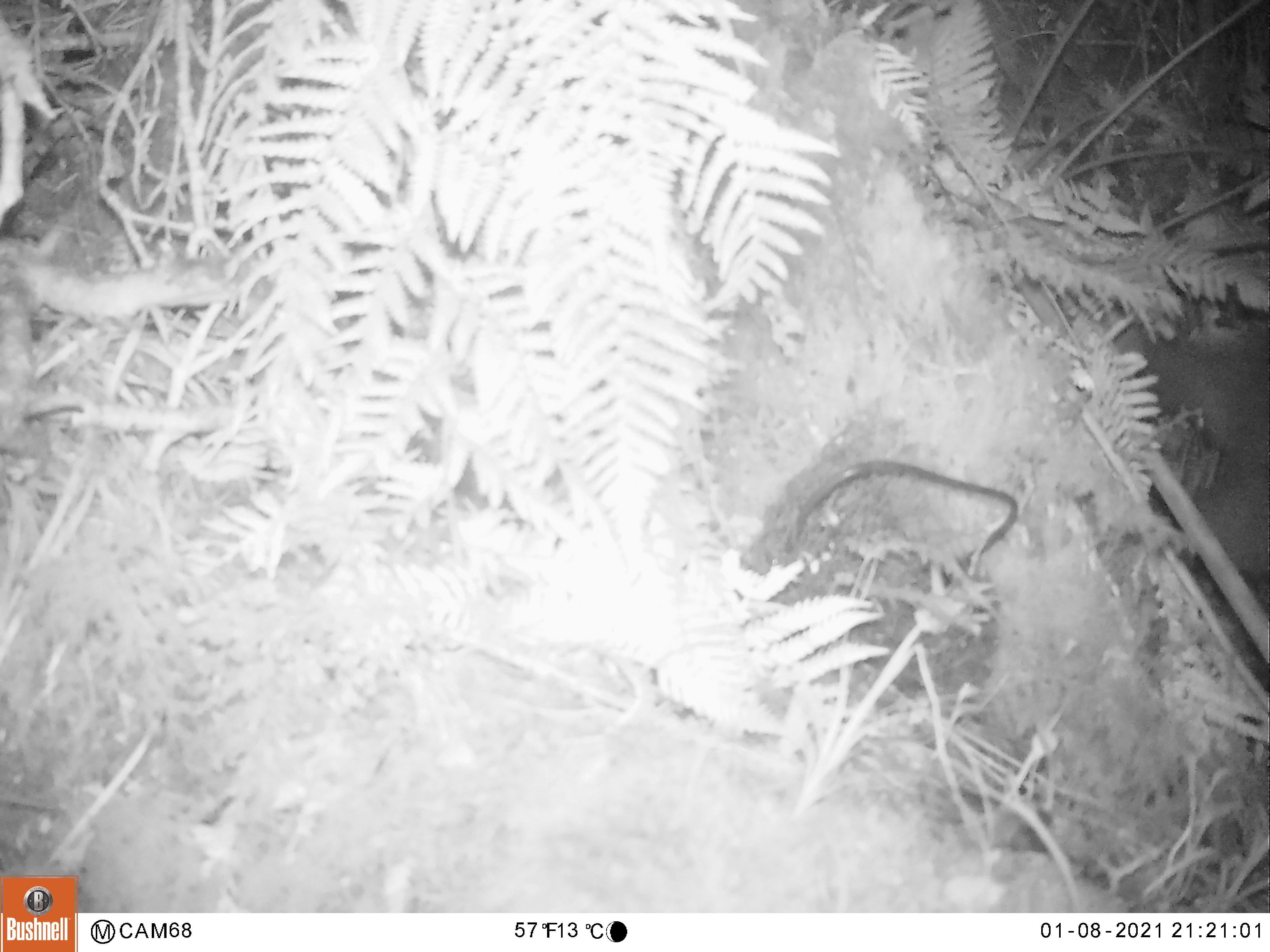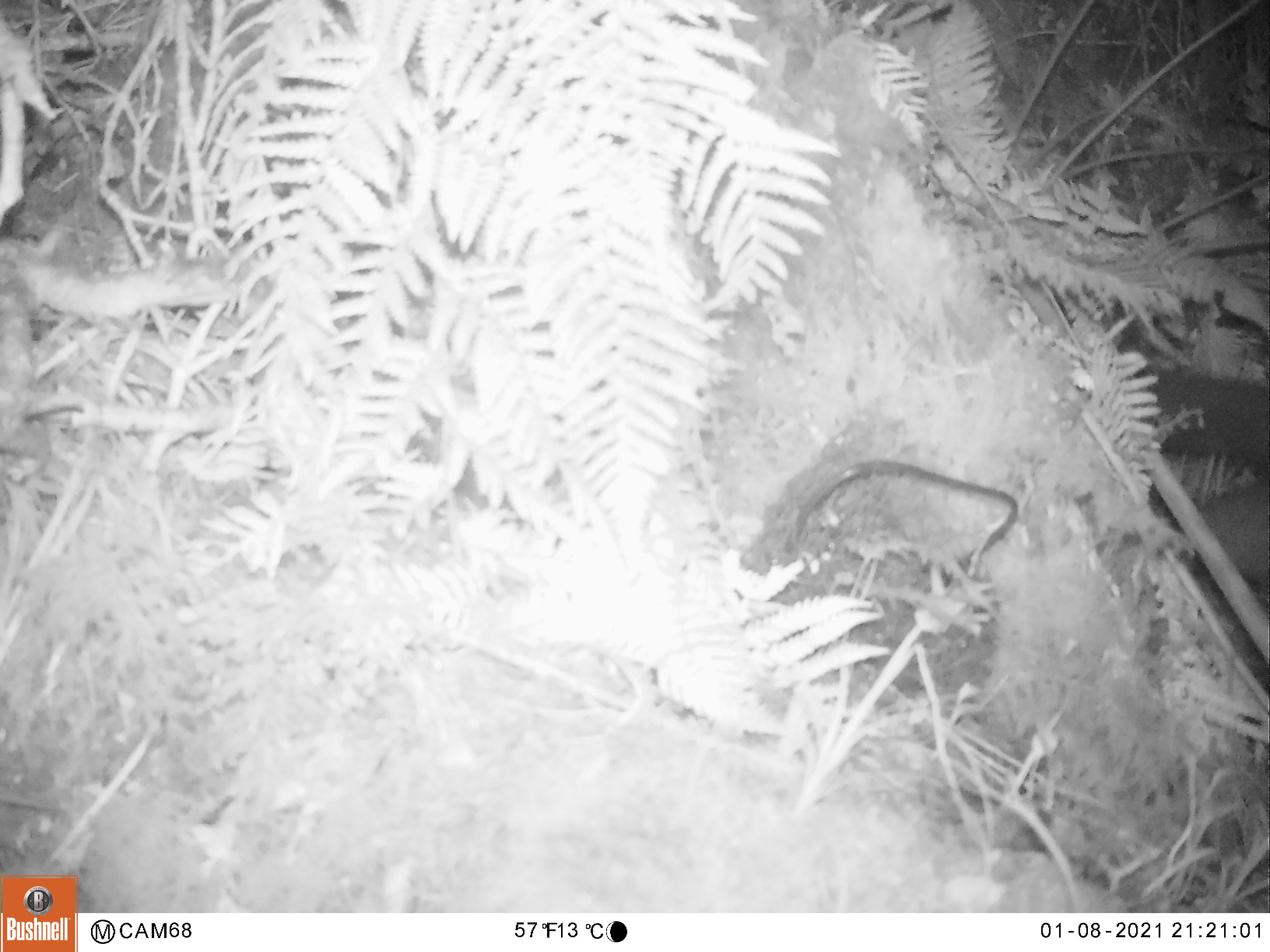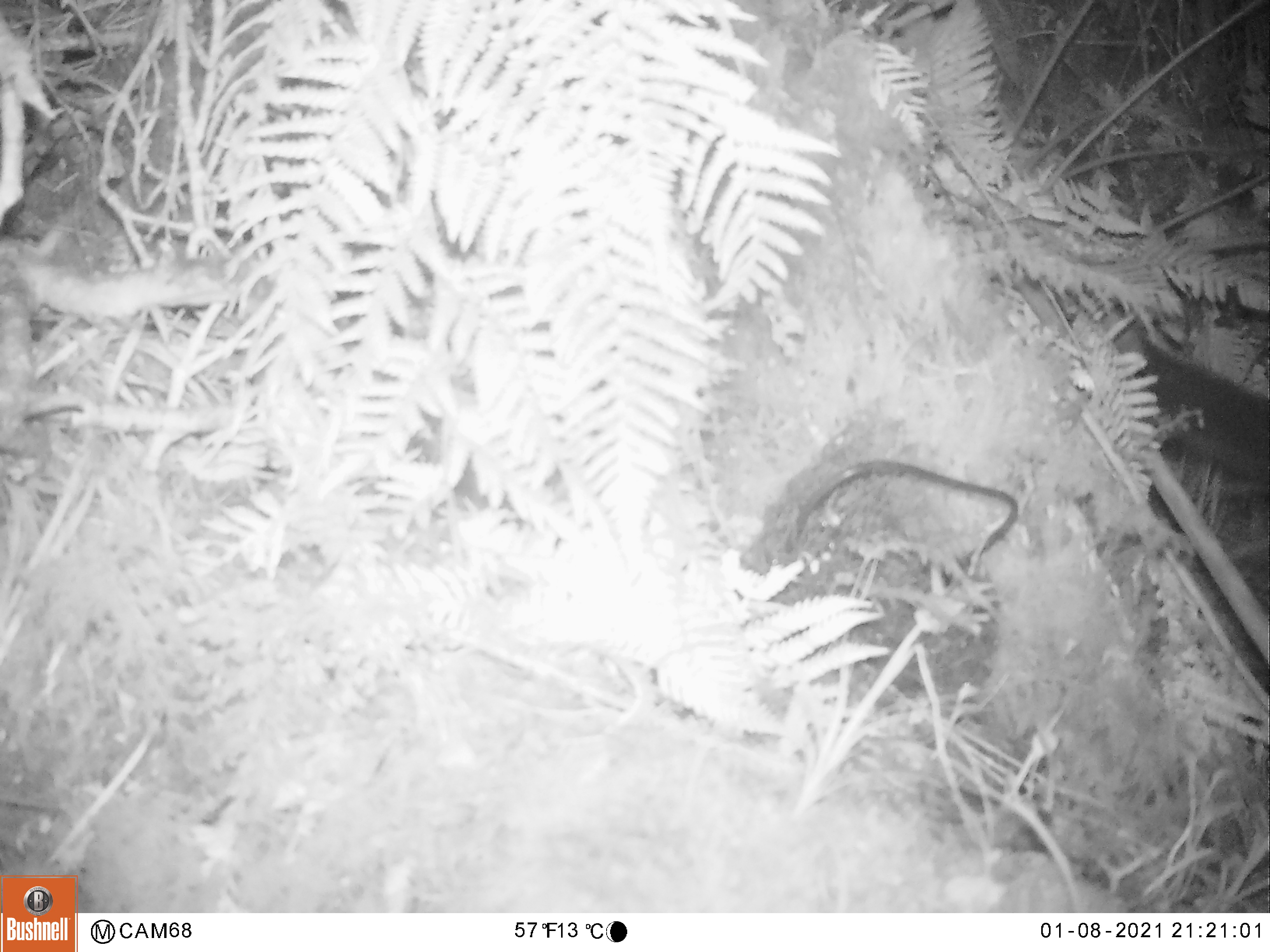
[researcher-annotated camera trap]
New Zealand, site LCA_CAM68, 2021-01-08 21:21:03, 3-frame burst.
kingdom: Animalia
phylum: Chordata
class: Mammalia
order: Diprotodontia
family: Phalangeridae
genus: Trichosurus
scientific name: Trichosurus vulpecula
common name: common brushtail possum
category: possum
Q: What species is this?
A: Possum (common brushtail possum) (Trichosurus vulpecula).